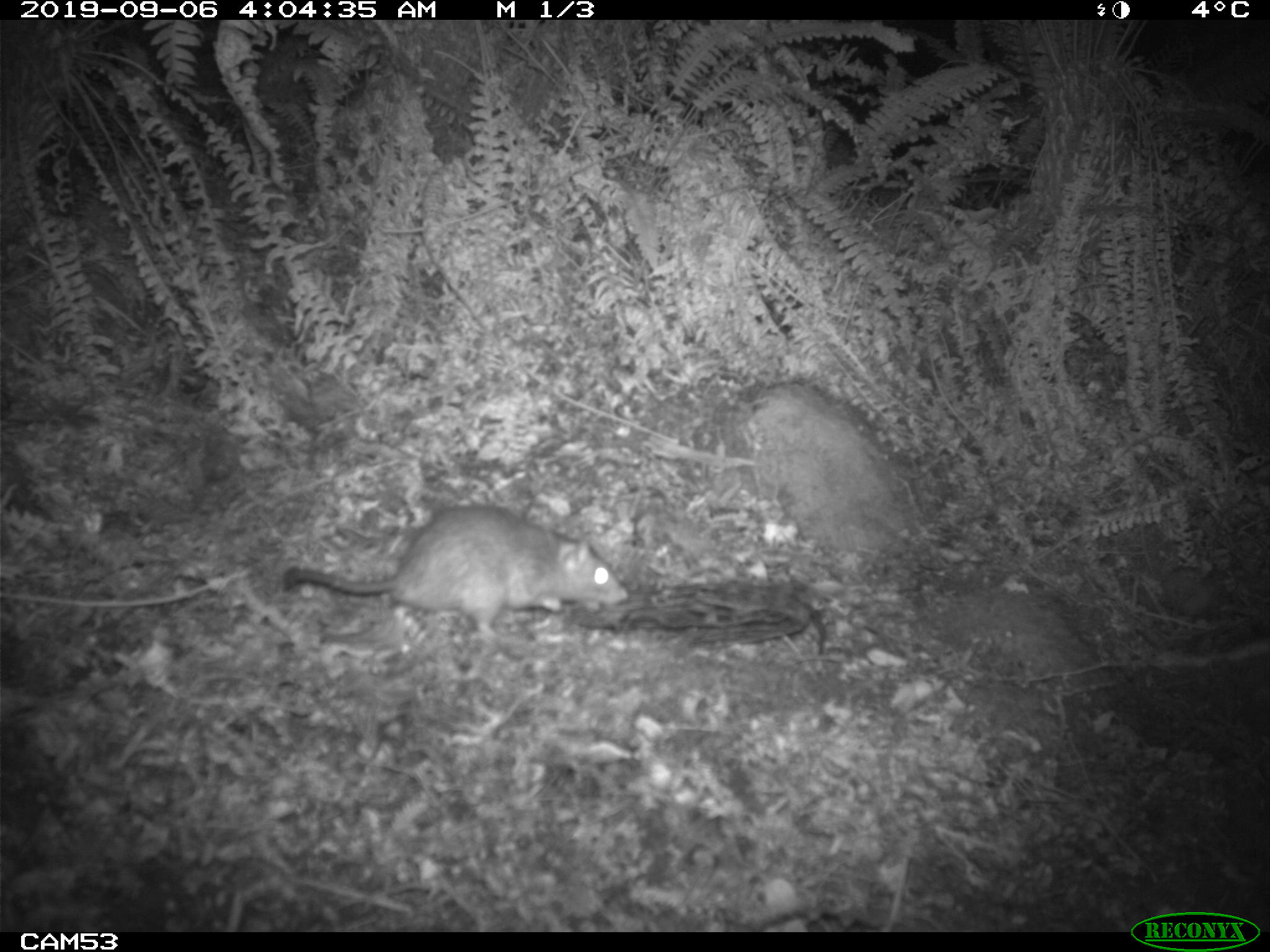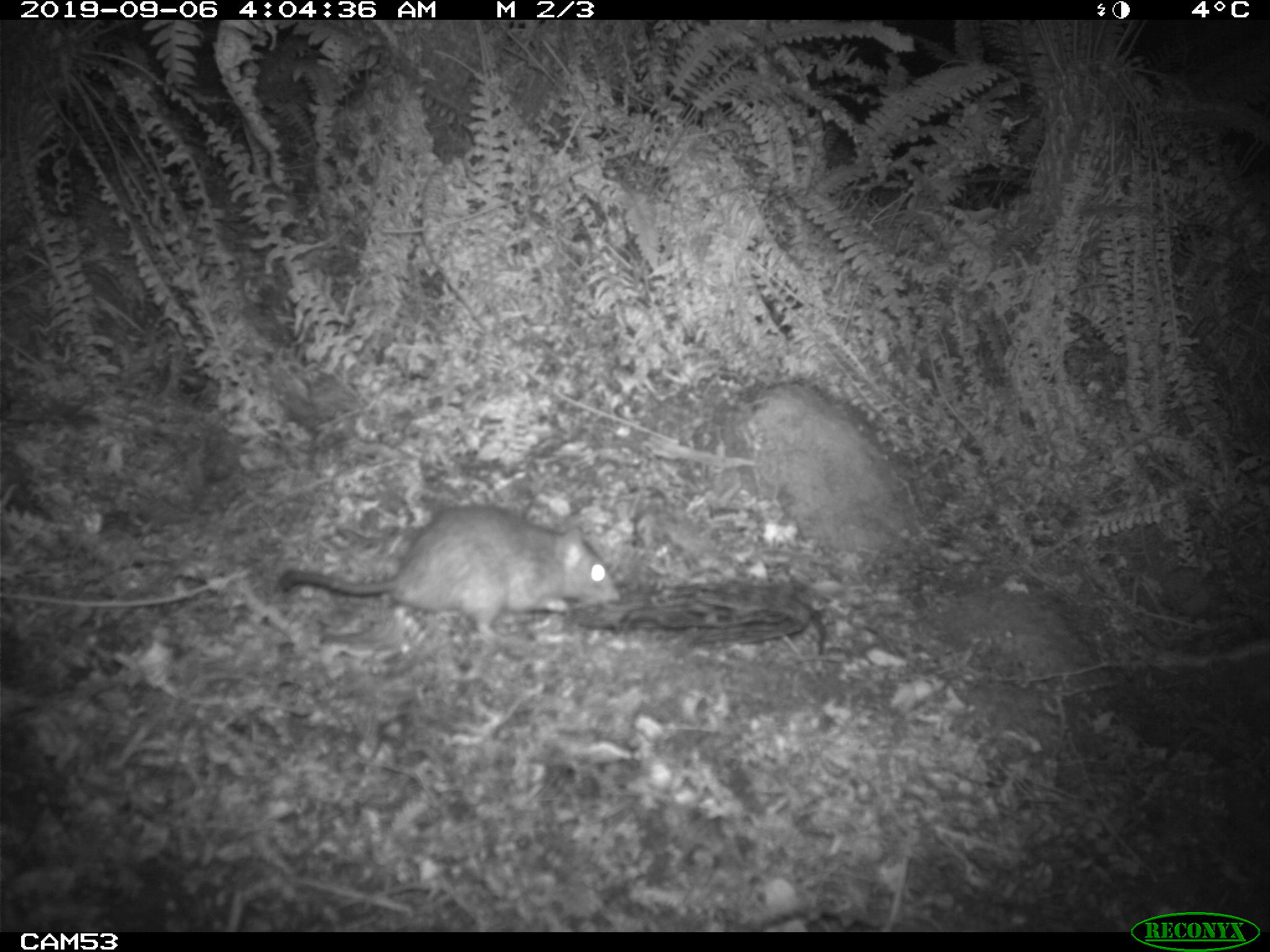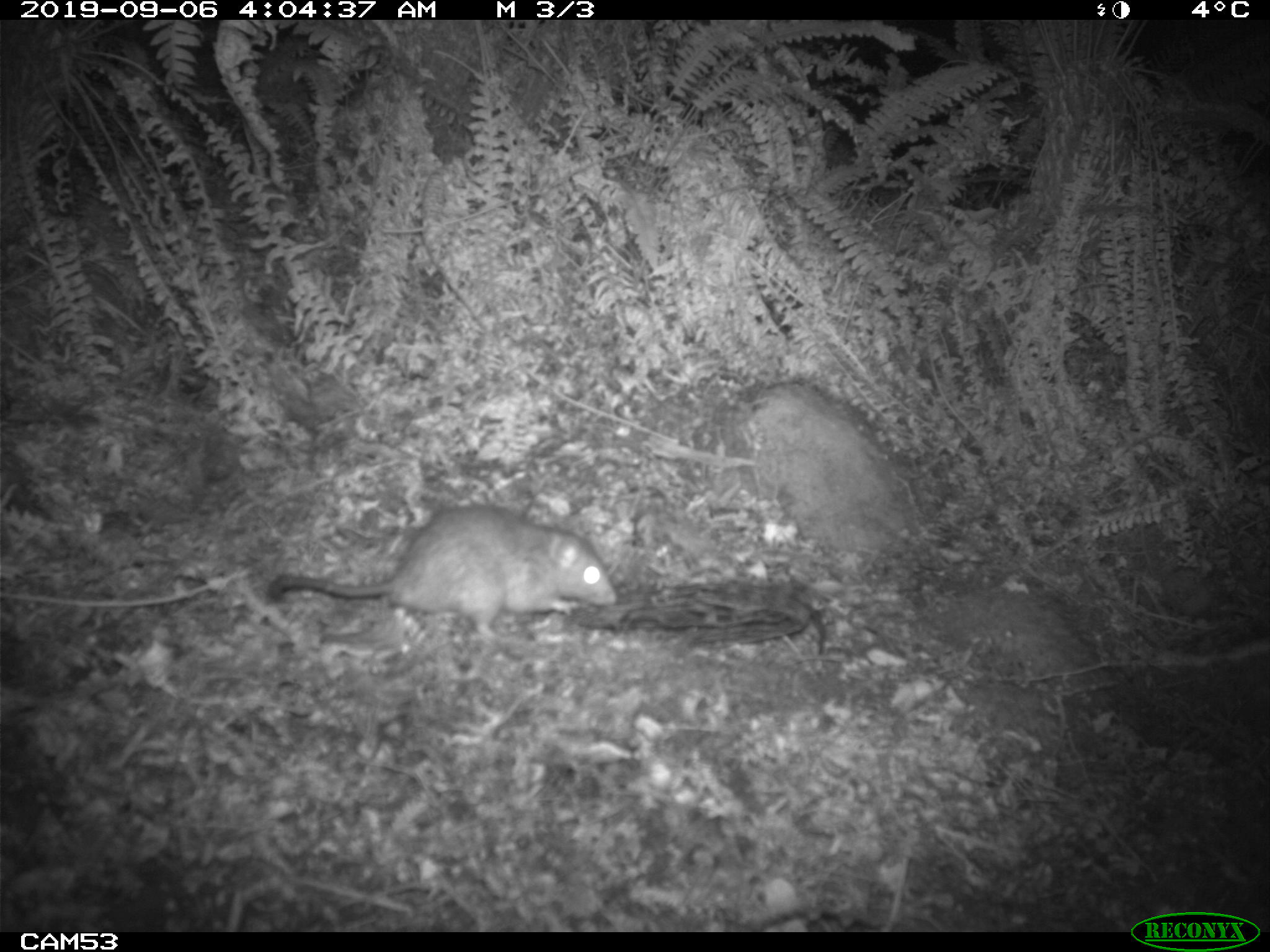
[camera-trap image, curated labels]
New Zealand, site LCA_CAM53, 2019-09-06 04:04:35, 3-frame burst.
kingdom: Animalia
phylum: Chordata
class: Mammalia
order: Rodentia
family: Muridae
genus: Rattus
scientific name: Rattus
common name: rat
Rat (Rattus).